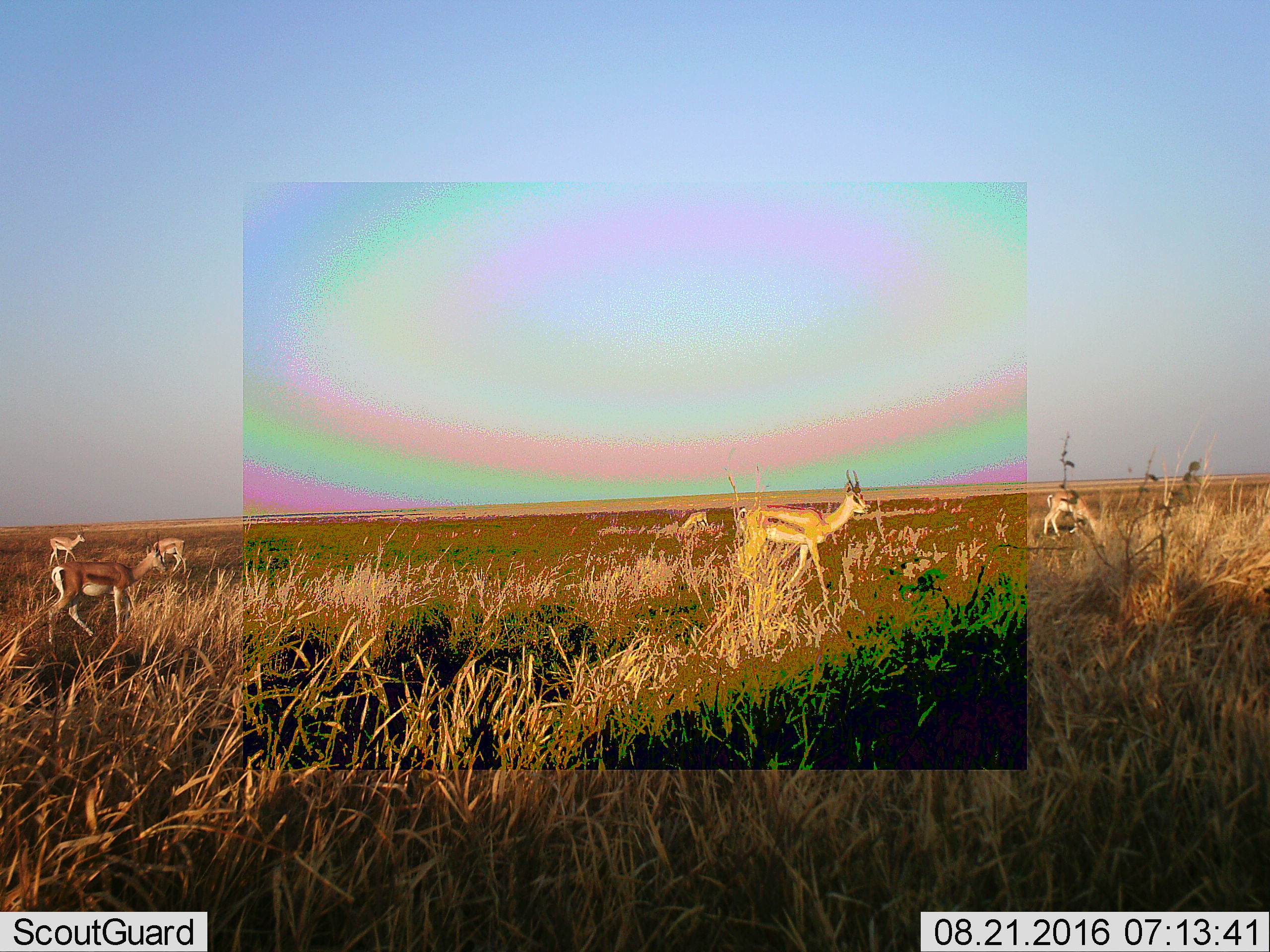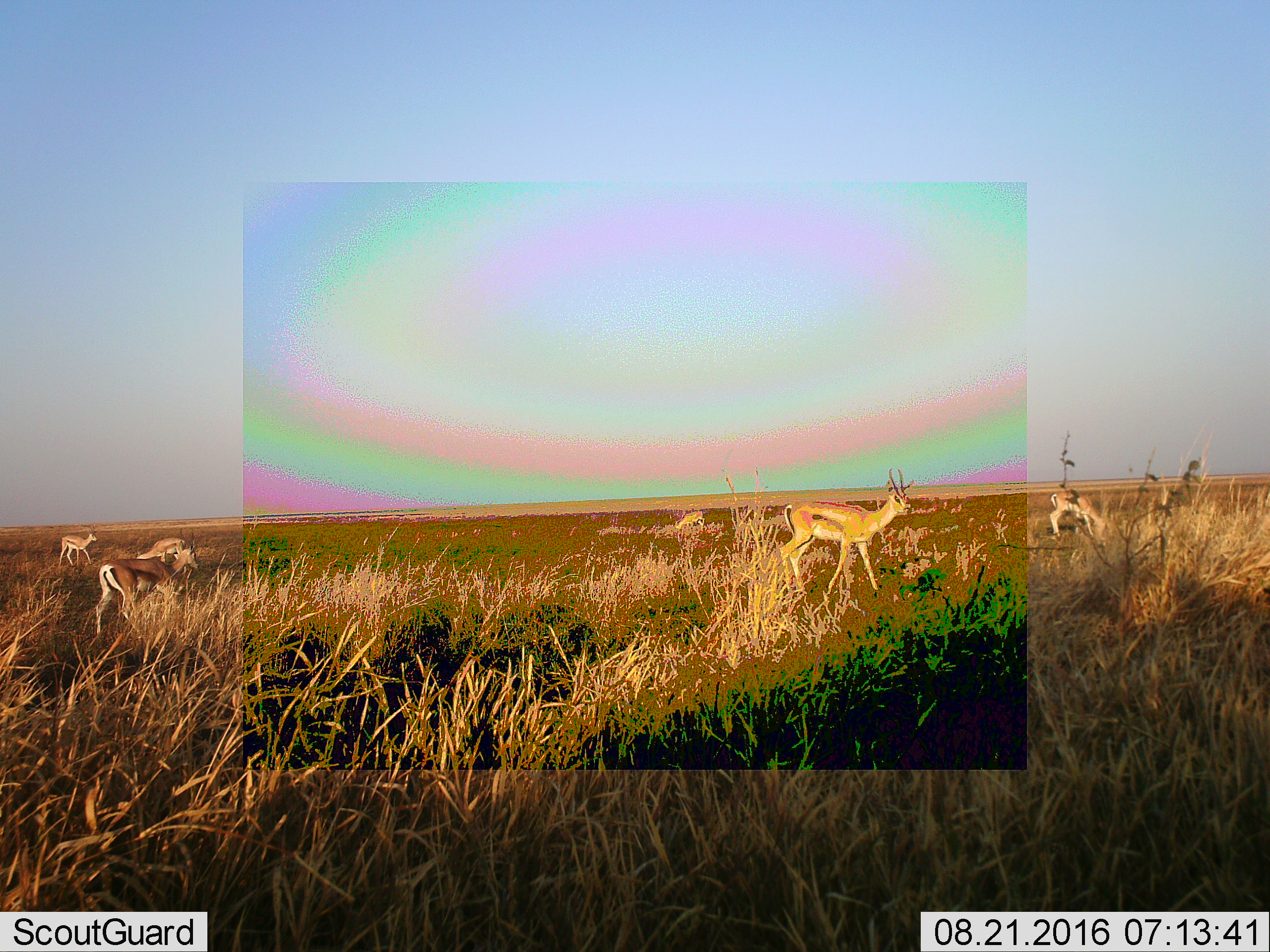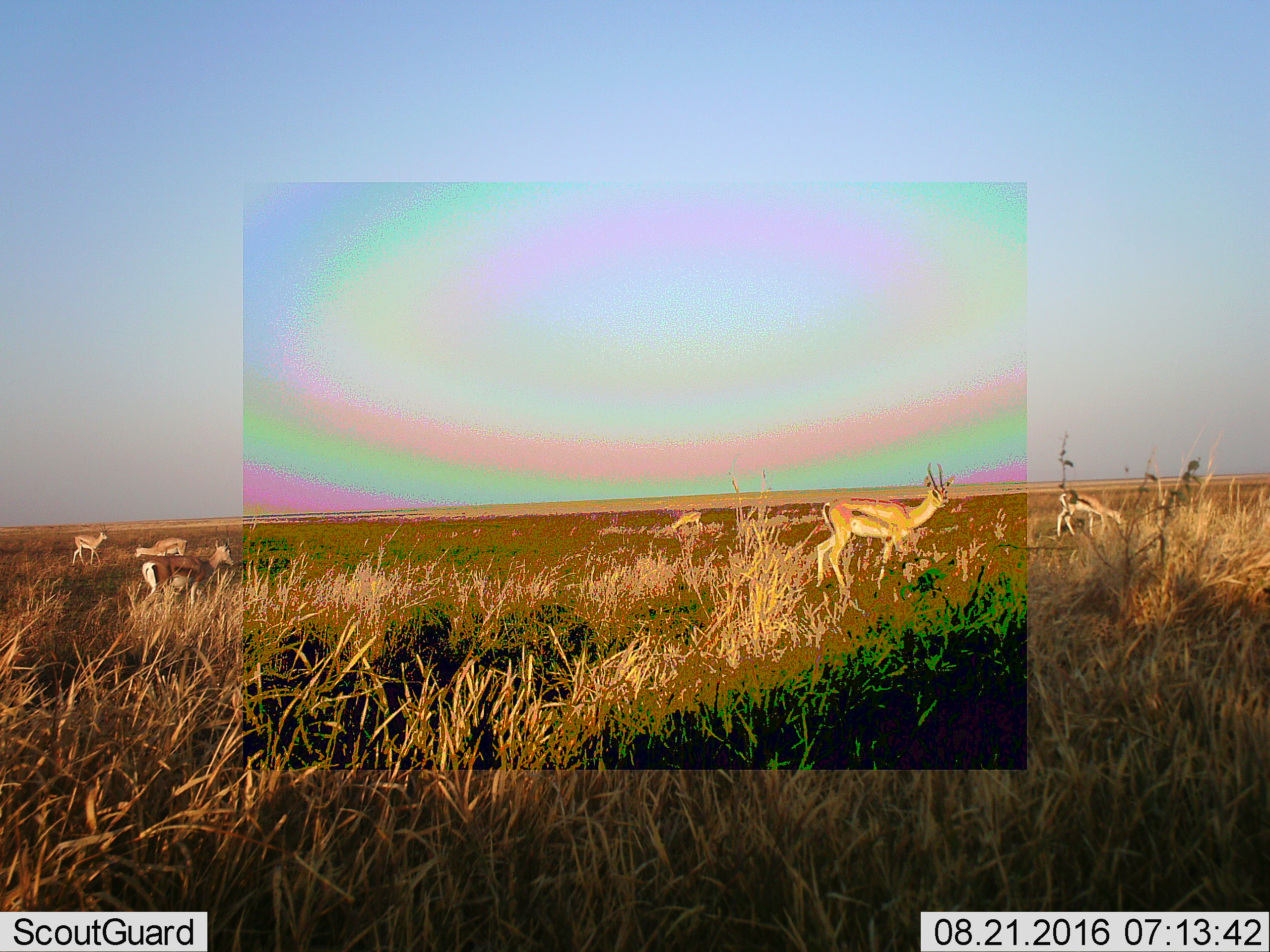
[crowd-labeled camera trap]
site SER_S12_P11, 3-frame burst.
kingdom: Animalia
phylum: Chordata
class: Mammalia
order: Artiodactyla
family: Bovidae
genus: Eudorcas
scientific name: Eudorcas thomsonii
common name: thomson's gazelle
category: gazellethomsons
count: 6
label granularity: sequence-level